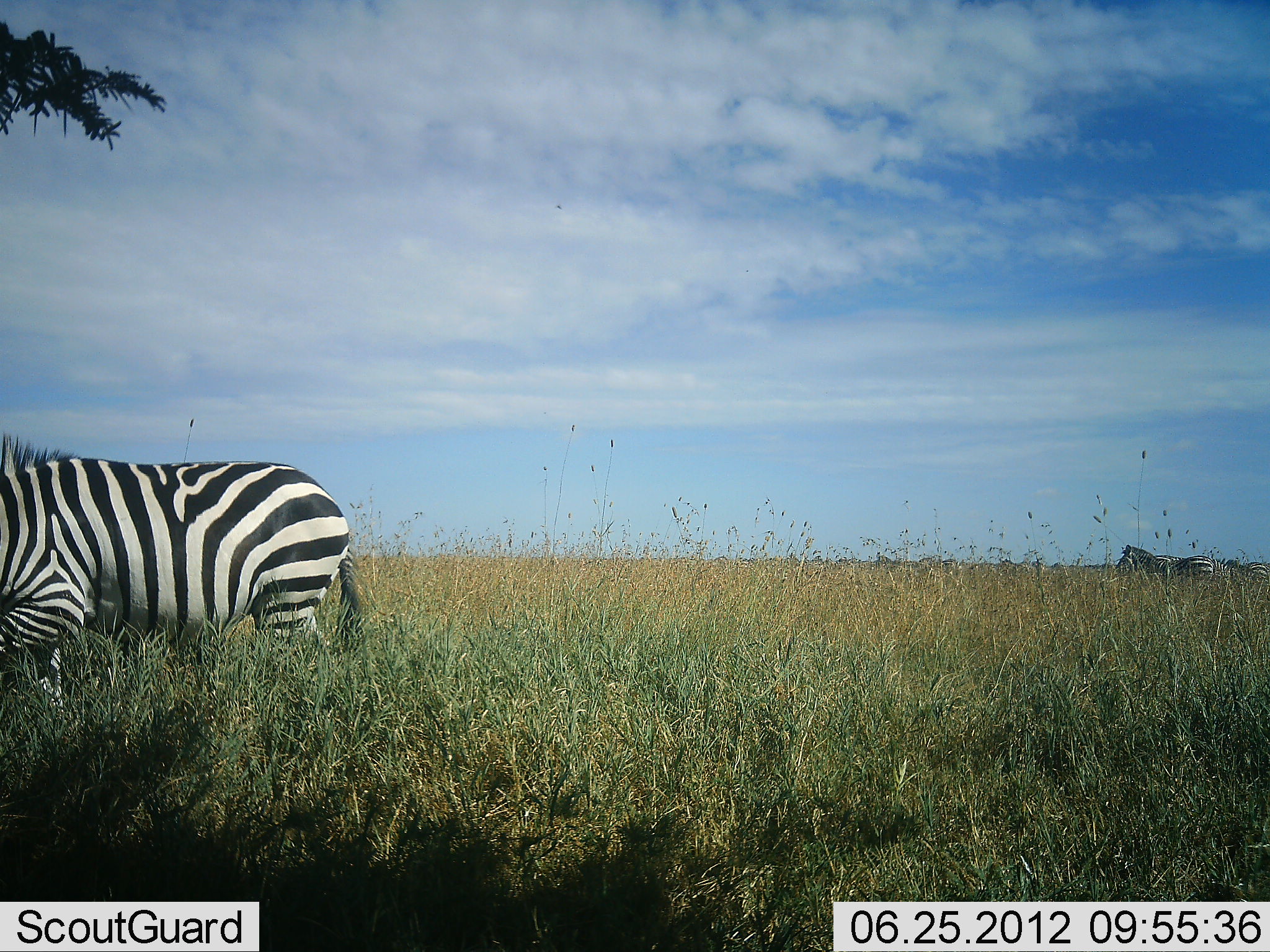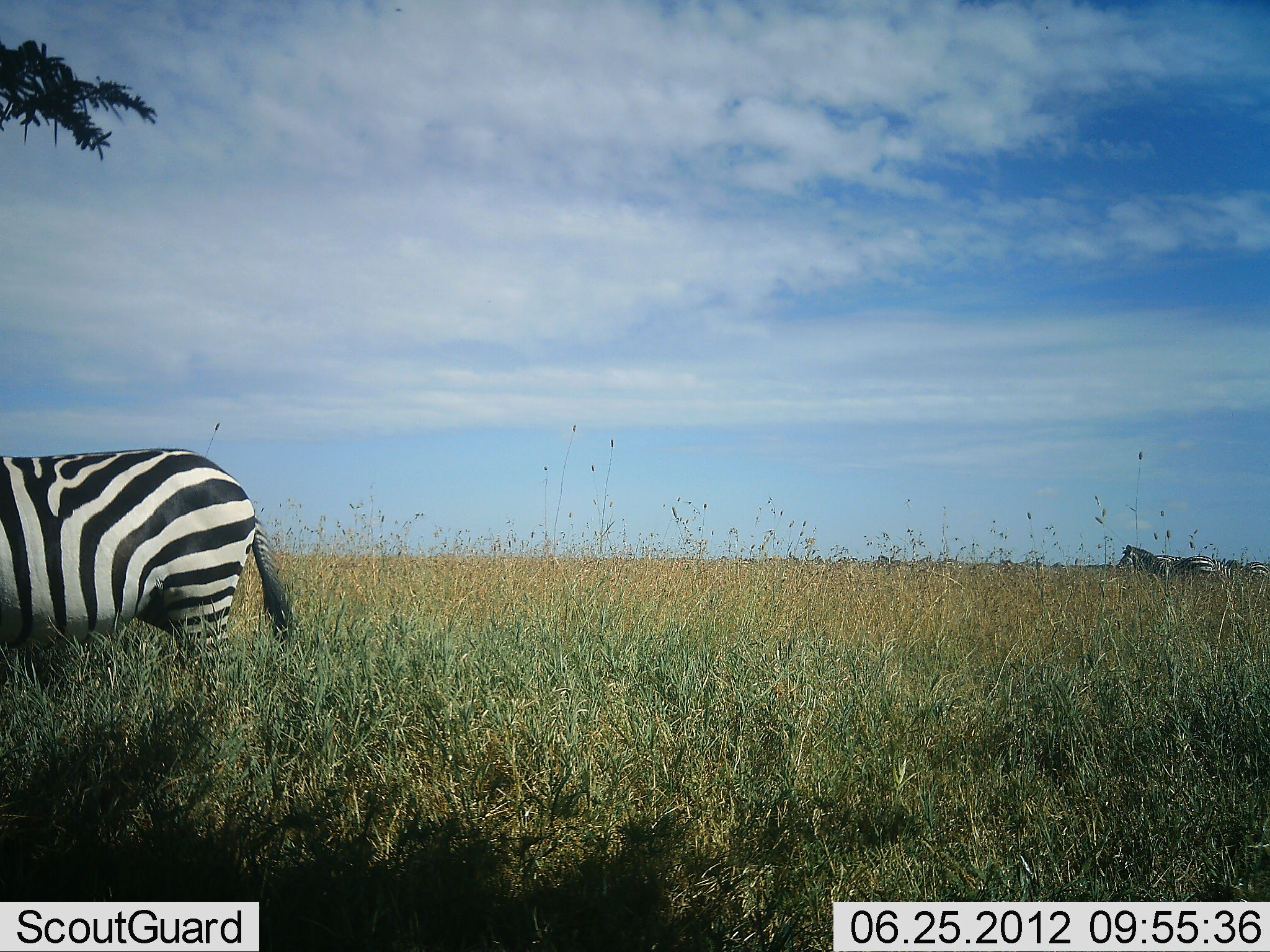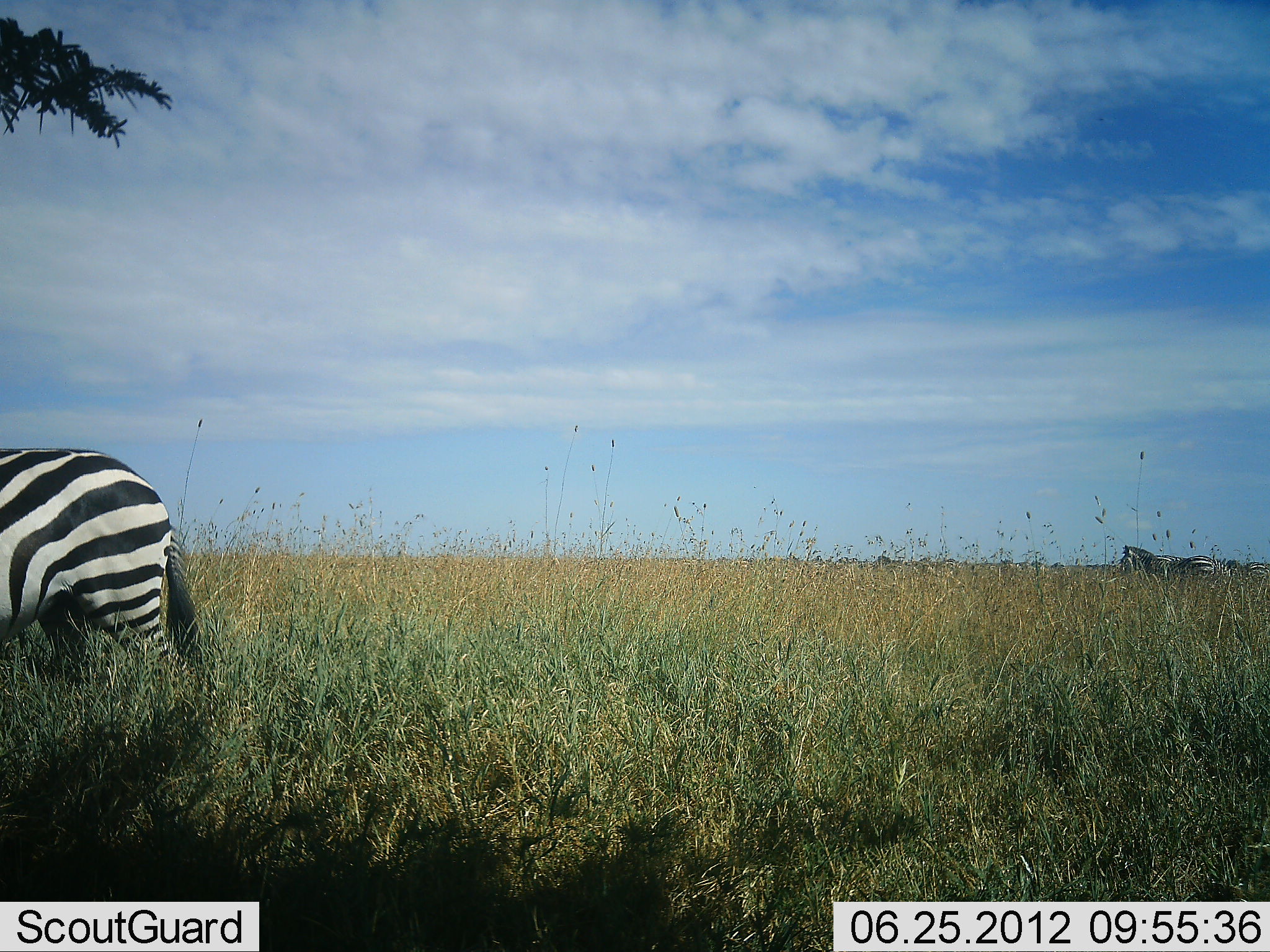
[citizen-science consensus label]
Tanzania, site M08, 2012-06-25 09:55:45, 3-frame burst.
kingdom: Animalia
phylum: Chordata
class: Mammalia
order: Perissodactyla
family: Equidae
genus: Equus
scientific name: Equus quagga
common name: plains zebra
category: zebra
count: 3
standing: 80%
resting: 10%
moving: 90%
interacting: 0%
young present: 0%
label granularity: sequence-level